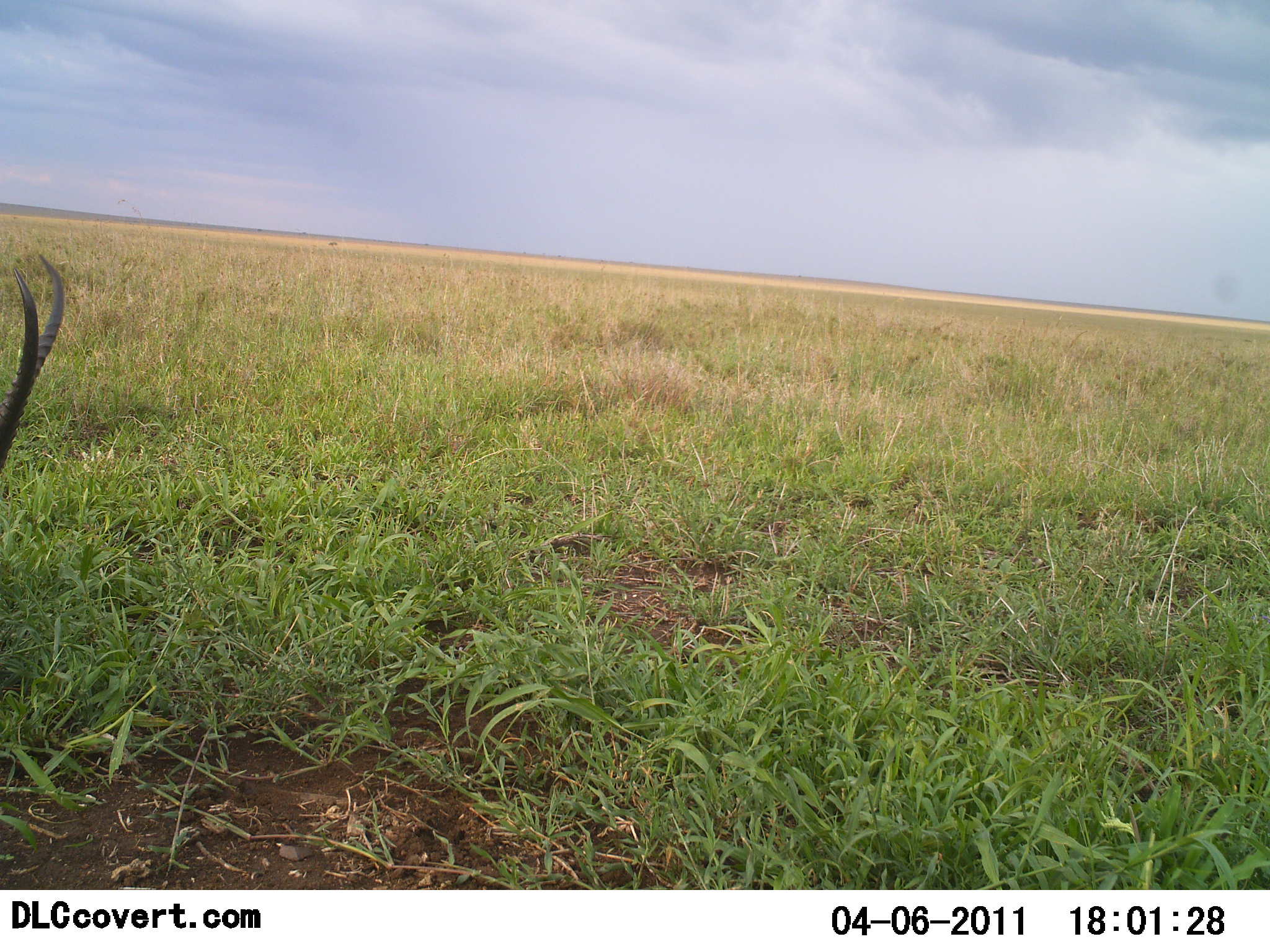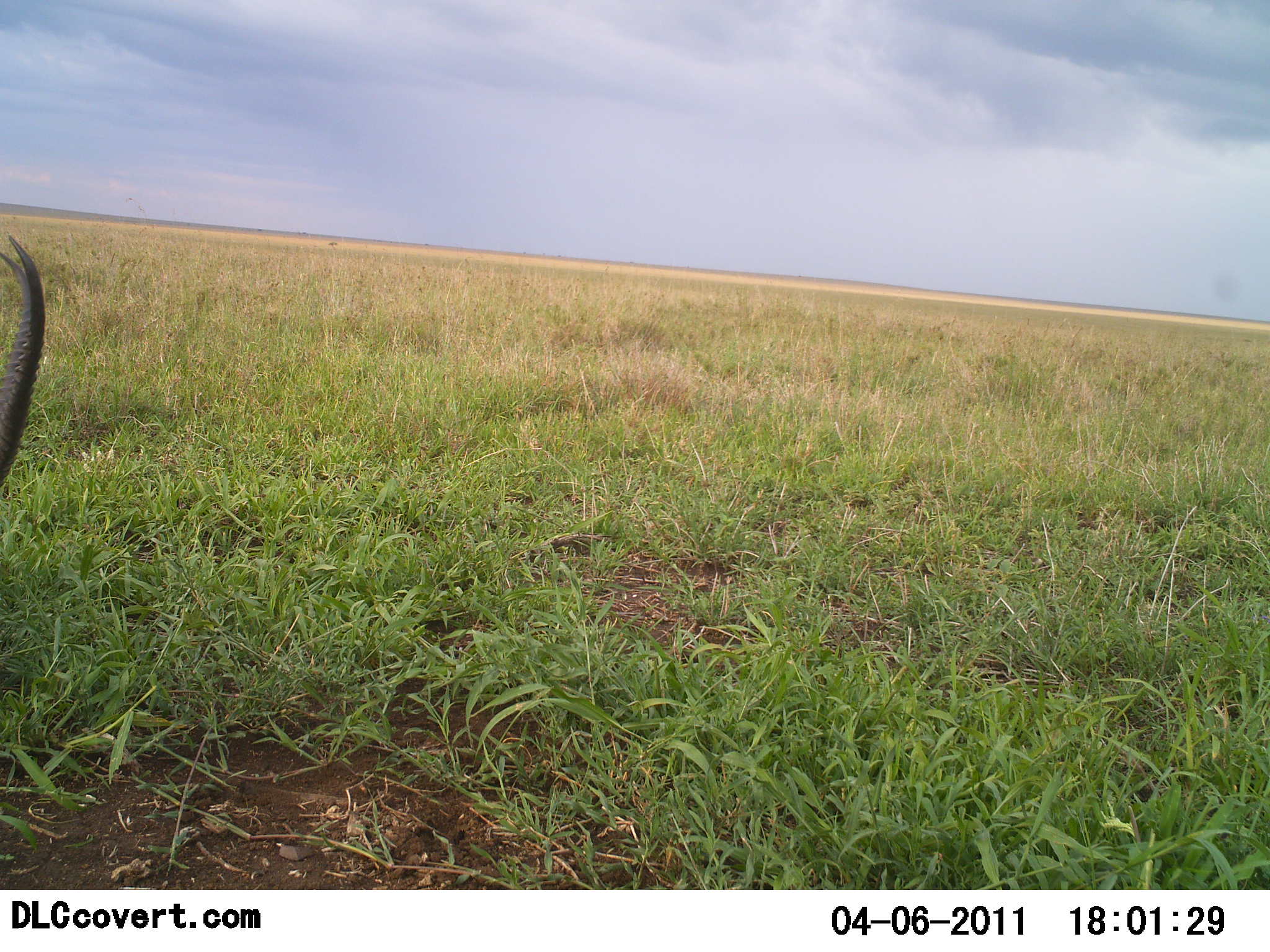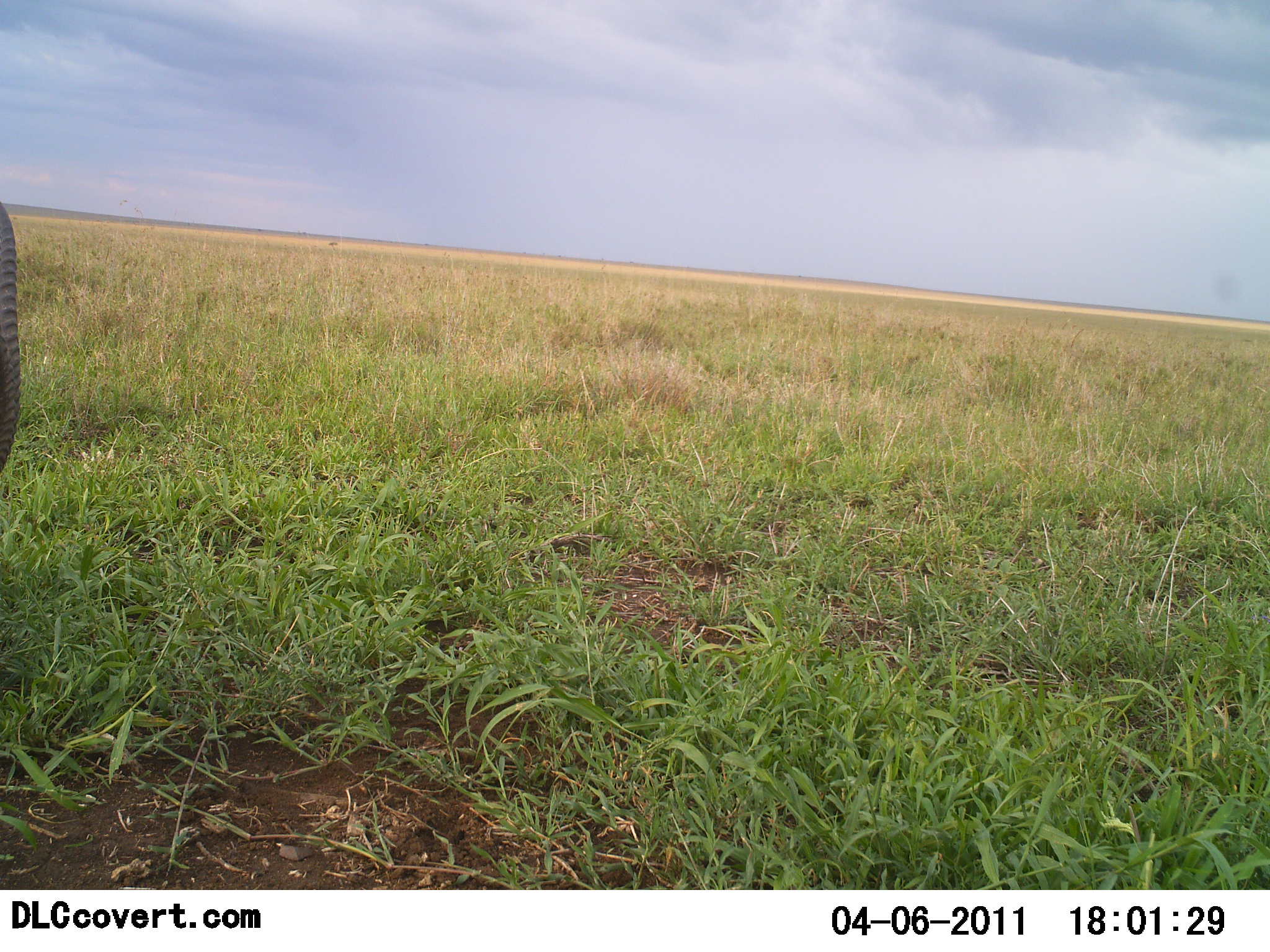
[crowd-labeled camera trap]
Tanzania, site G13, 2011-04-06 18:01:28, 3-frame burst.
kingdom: Animalia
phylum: Chordata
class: Mammalia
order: Artiodactyla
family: Bovidae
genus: Eudorcas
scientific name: Eudorcas thomsonii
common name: thomson's gazelle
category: gazellethomsons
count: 1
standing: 50%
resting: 0%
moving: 0%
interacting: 0%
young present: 0%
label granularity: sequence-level